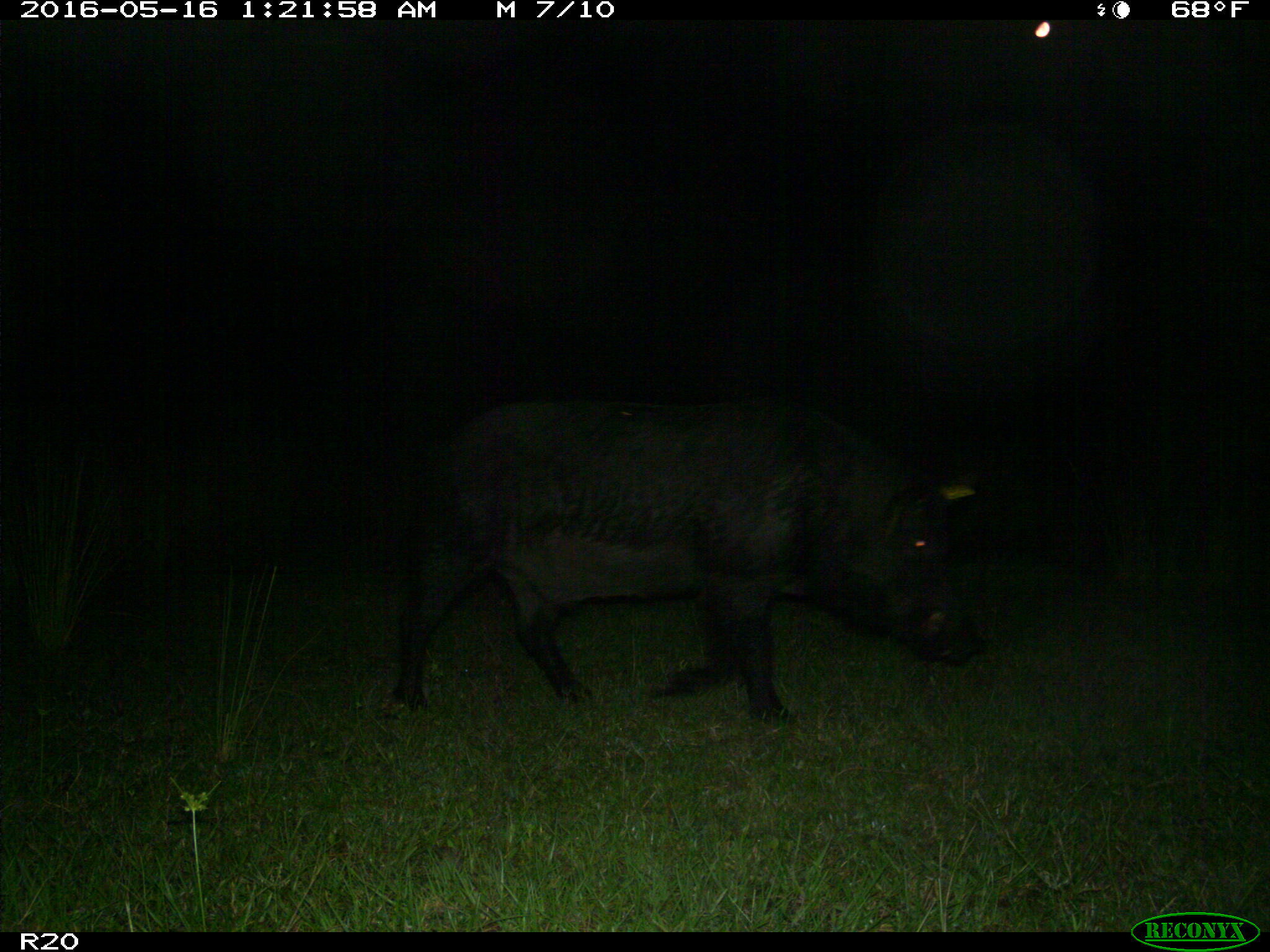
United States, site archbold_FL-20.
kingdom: Animalia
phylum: Chordata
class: Mammalia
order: Artiodactyla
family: Suidae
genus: Sus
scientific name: Sus scrofa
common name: wild boar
Sus scrofa (wild boar).